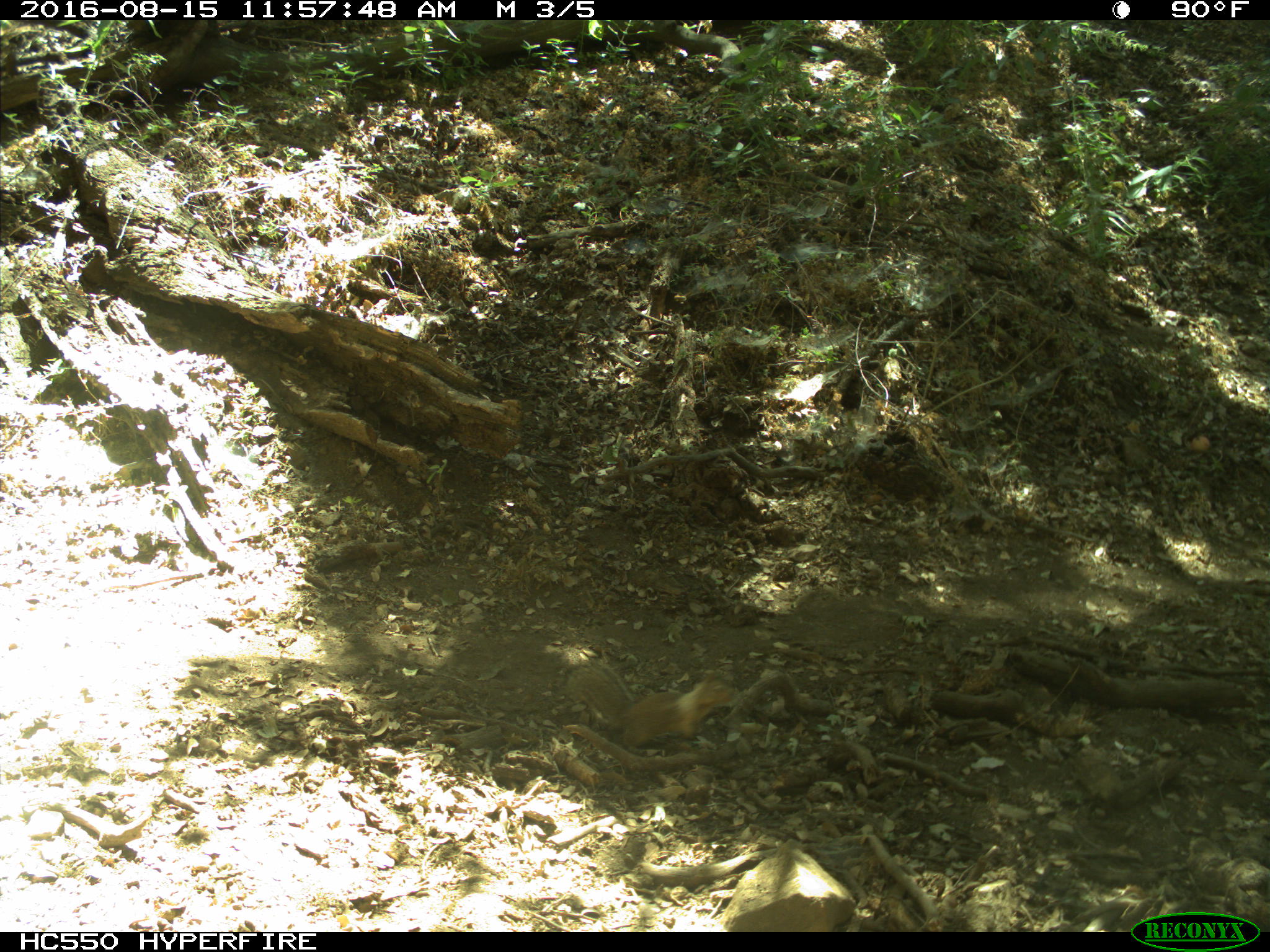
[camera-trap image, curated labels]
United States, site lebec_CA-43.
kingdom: Animalia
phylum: Chordata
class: Mammalia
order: Rodentia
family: Sciuridae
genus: Otospermophilus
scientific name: Otospermophilus beecheyi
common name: california ground squirrel